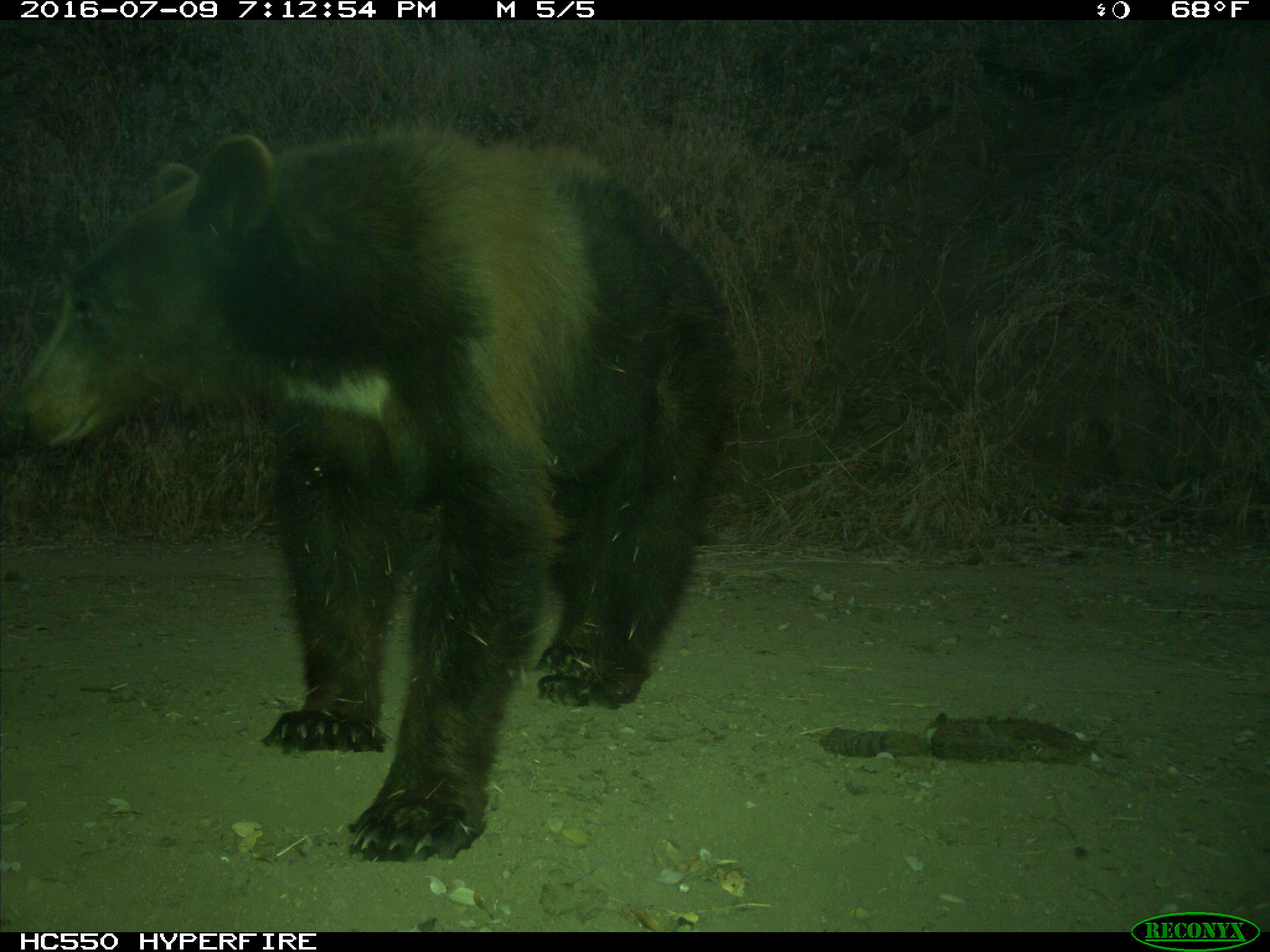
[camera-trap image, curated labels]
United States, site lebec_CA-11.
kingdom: Animalia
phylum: Chordata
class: Mammalia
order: Carnivora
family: Ursidae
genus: Ursus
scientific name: Ursus americanus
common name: american black bear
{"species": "Ursus americanus (american black bear)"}